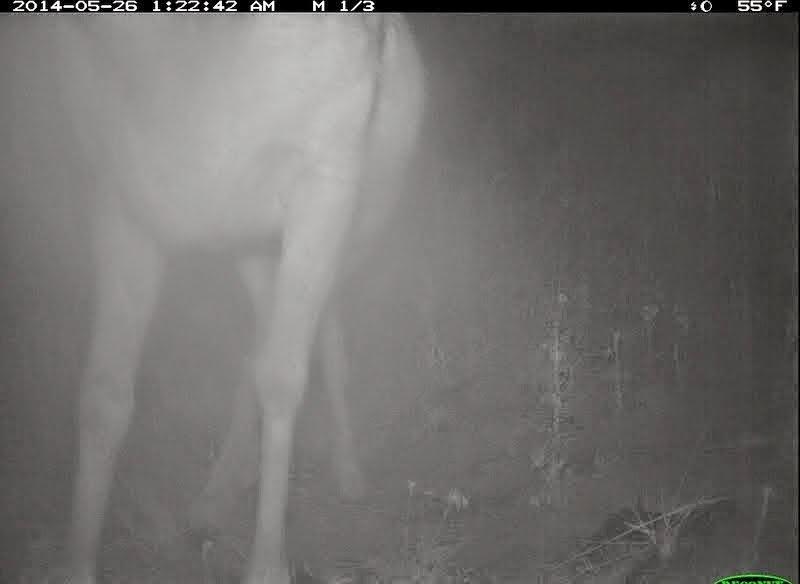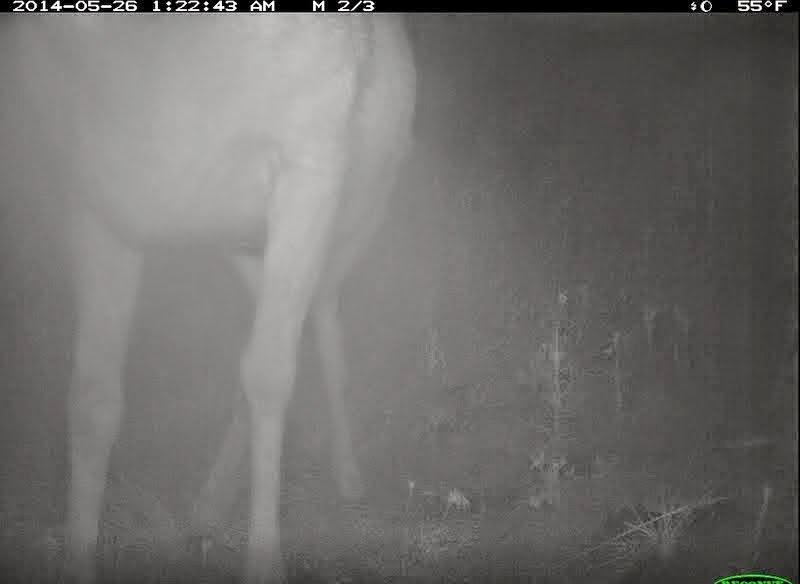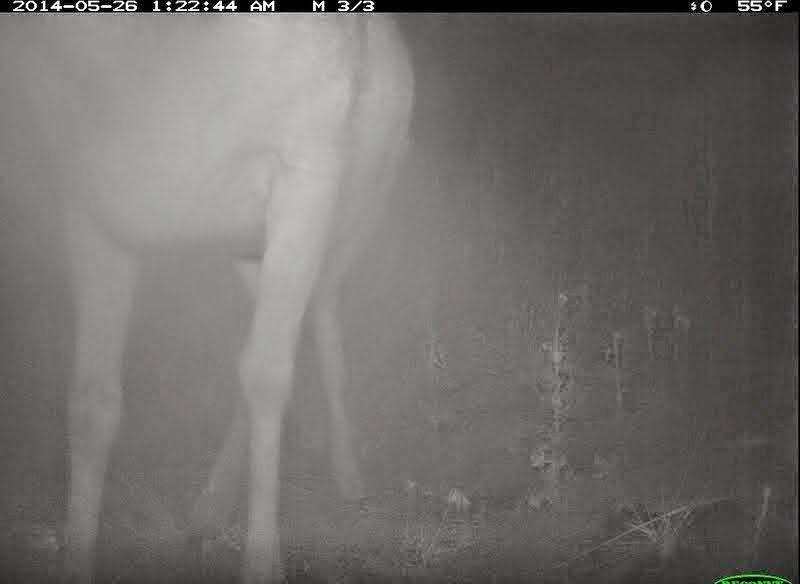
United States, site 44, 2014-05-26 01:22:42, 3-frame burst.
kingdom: Animalia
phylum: Chordata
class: Mammalia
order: Artiodactyla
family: Cervidae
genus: Odocoileus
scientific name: Odocoileus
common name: deer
Deer (Odocoileus).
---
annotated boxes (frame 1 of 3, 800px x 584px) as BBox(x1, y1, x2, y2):
deer: BBox(20, 15, 432, 584)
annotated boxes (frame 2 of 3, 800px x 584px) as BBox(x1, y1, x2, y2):
deer: BBox(3, 13, 423, 584)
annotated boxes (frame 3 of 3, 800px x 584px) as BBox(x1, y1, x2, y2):
deer: BBox(0, 15, 417, 583)